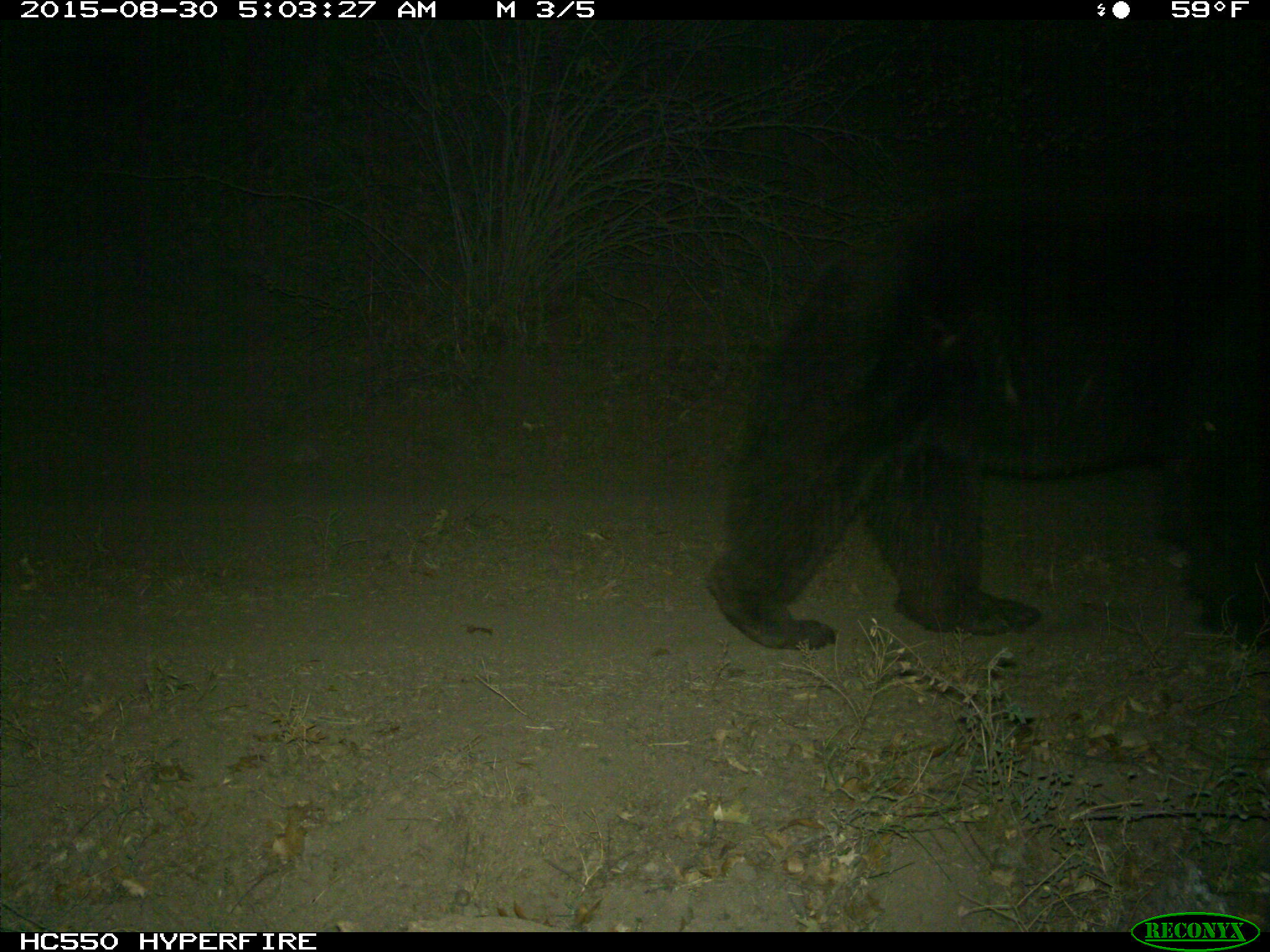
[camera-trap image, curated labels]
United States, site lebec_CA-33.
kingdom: Animalia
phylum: Chordata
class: Mammalia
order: Carnivora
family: Ursidae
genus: Ursus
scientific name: Ursus americanus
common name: american black bear